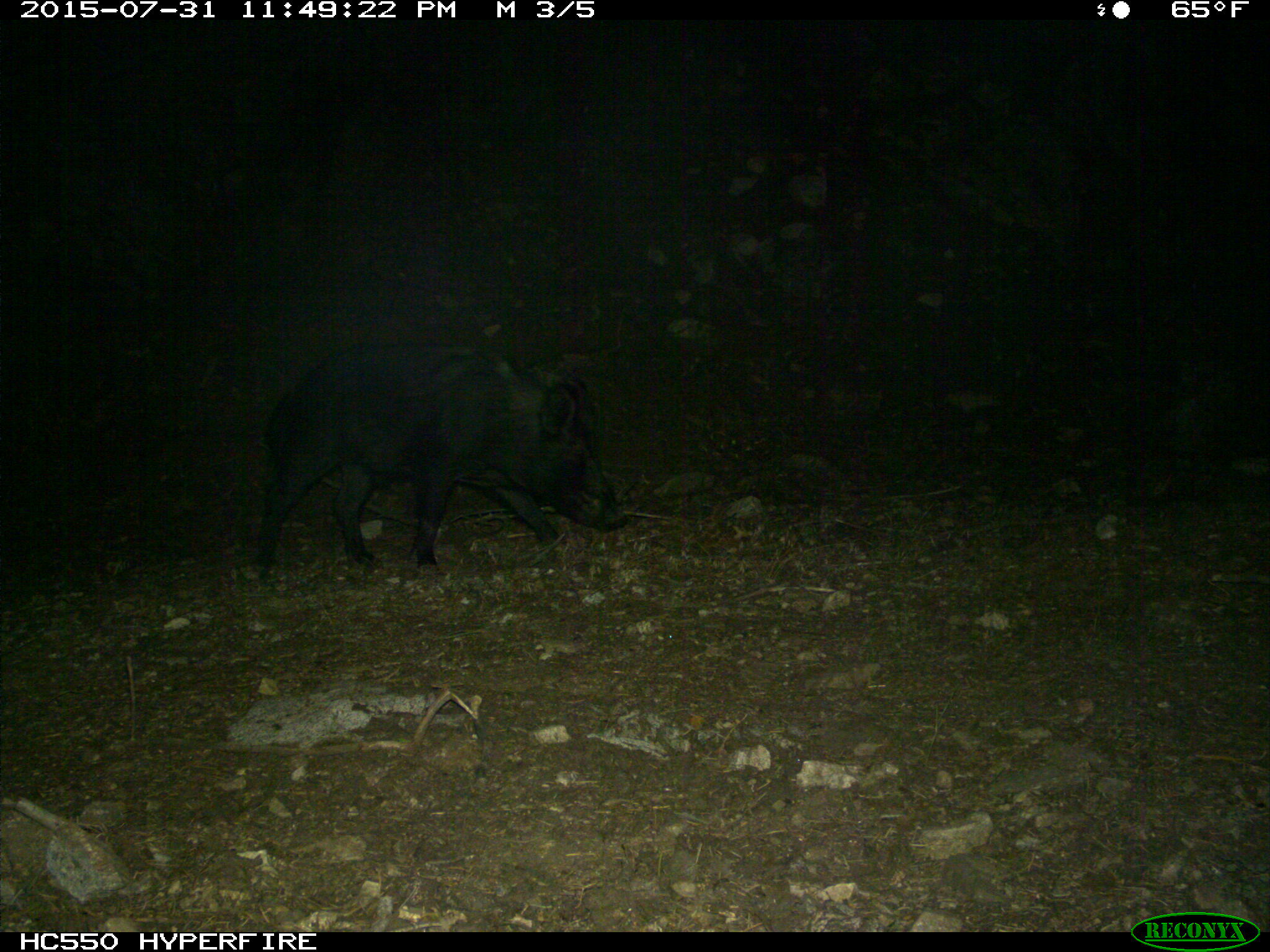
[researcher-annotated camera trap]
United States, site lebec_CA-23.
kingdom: Animalia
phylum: Chordata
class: Mammalia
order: Artiodactyla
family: Suidae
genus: Sus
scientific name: Sus scrofa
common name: wild boar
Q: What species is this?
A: Sus scrofa (wild boar).